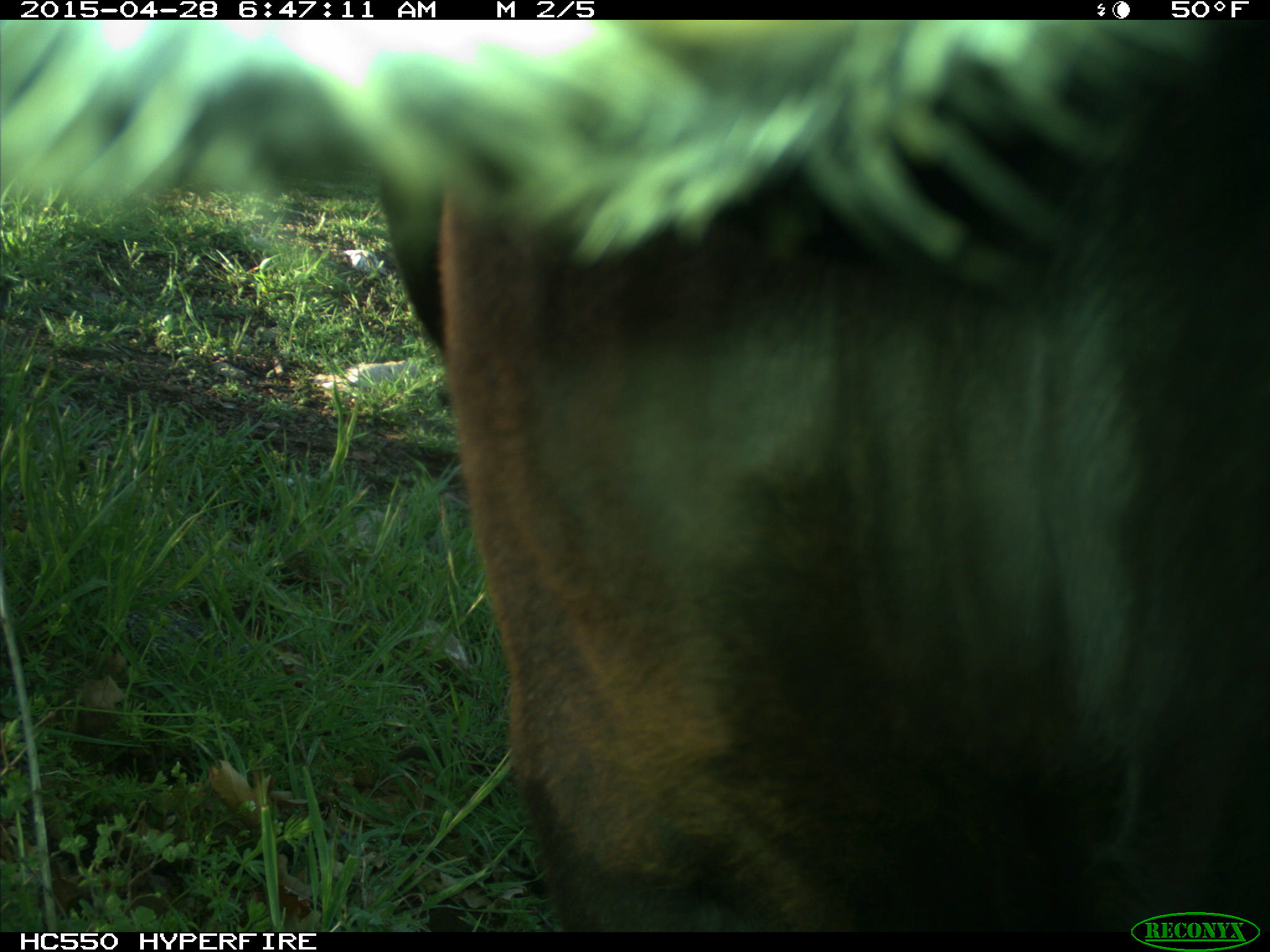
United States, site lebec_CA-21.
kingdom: Animalia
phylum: Chordata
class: Mammalia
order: Artiodactyla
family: Bovidae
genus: Bos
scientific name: Bos taurus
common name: domestic cow